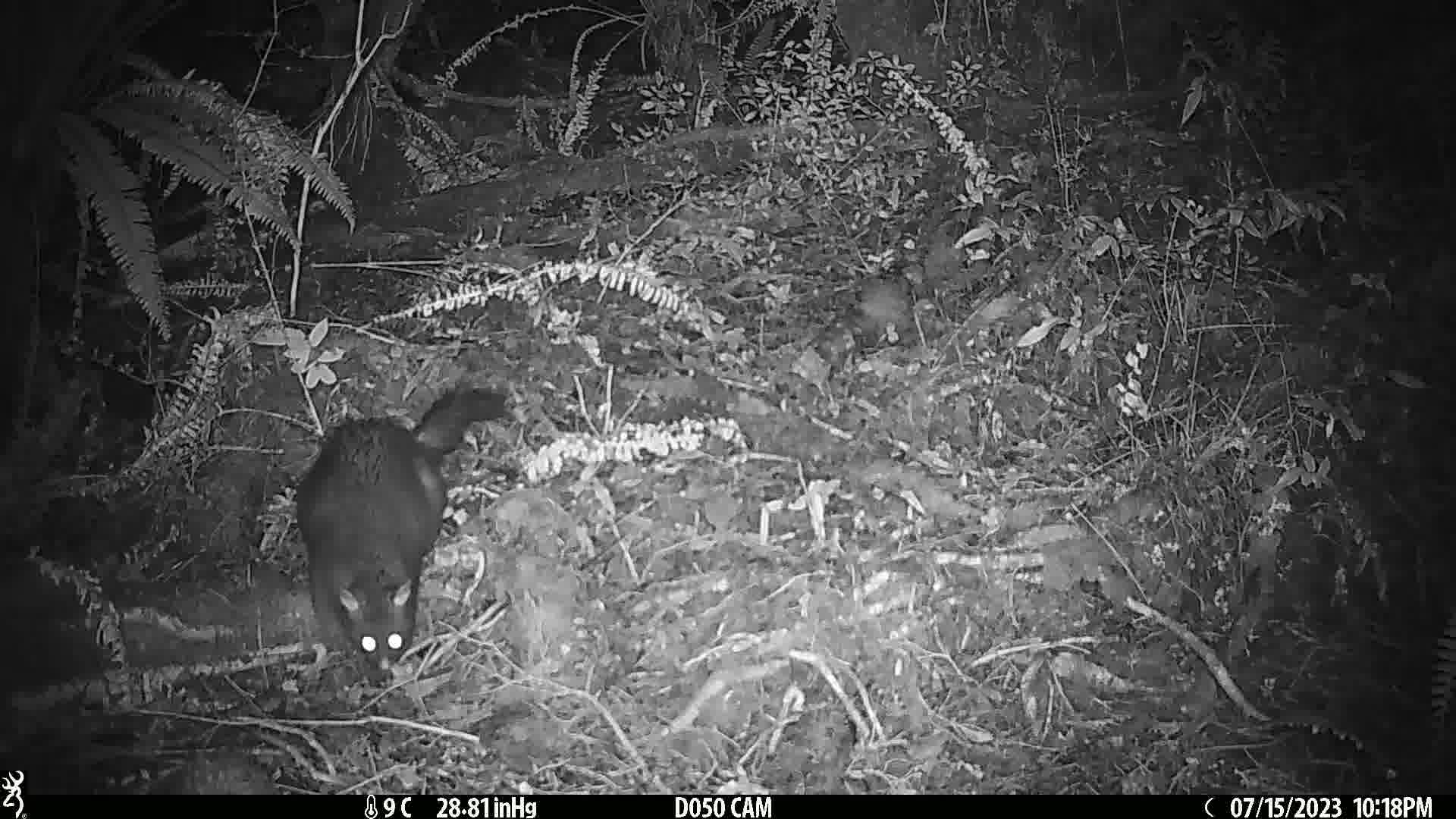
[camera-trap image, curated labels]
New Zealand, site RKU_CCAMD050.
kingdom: Animalia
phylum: Chordata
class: Mammalia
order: Diprotodontia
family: Phalangeridae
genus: Trichosurus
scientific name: Trichosurus vulpecula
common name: common brushtail possum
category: possum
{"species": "possum (common brushtail possum) (Trichosurus vulpecula)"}